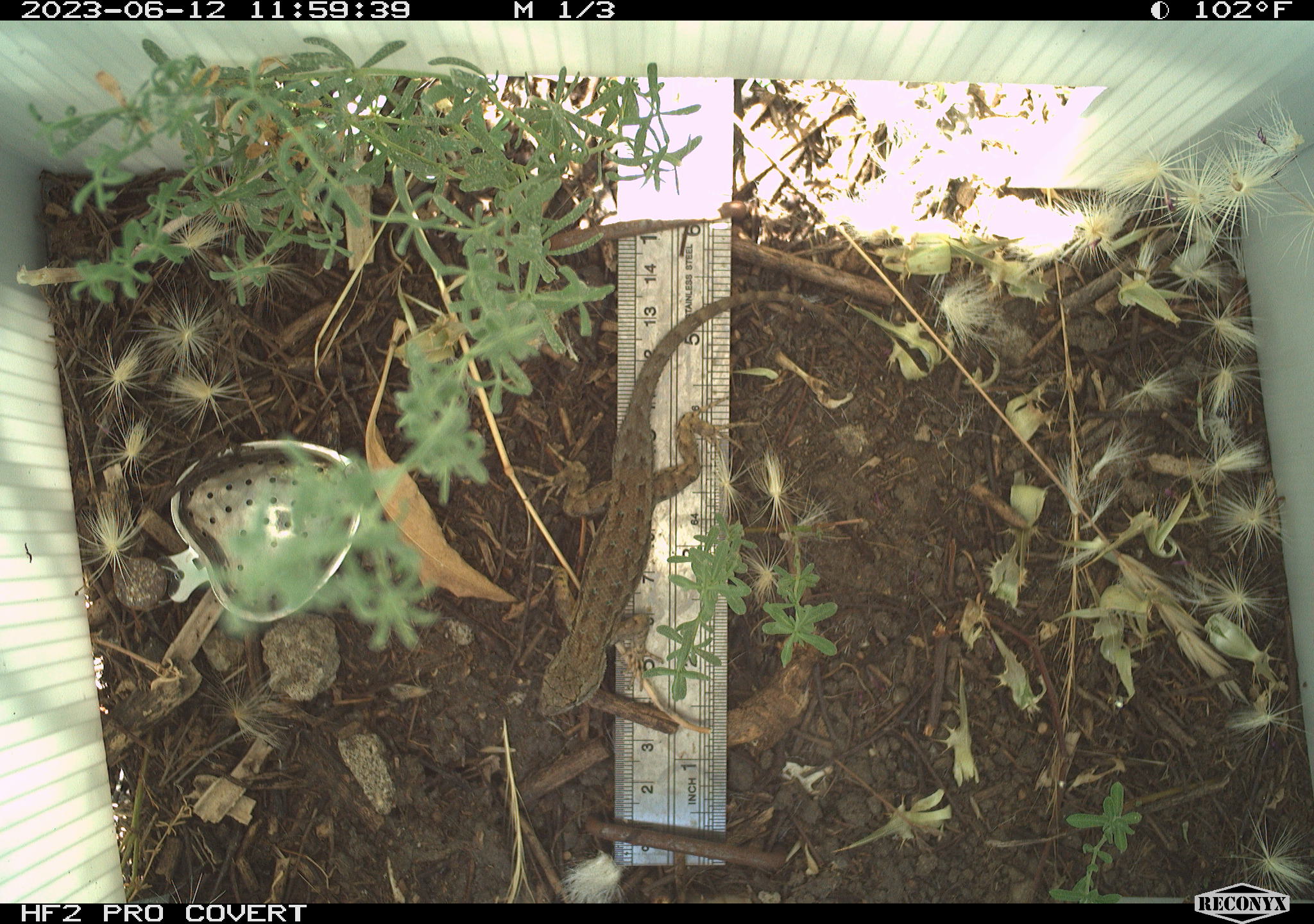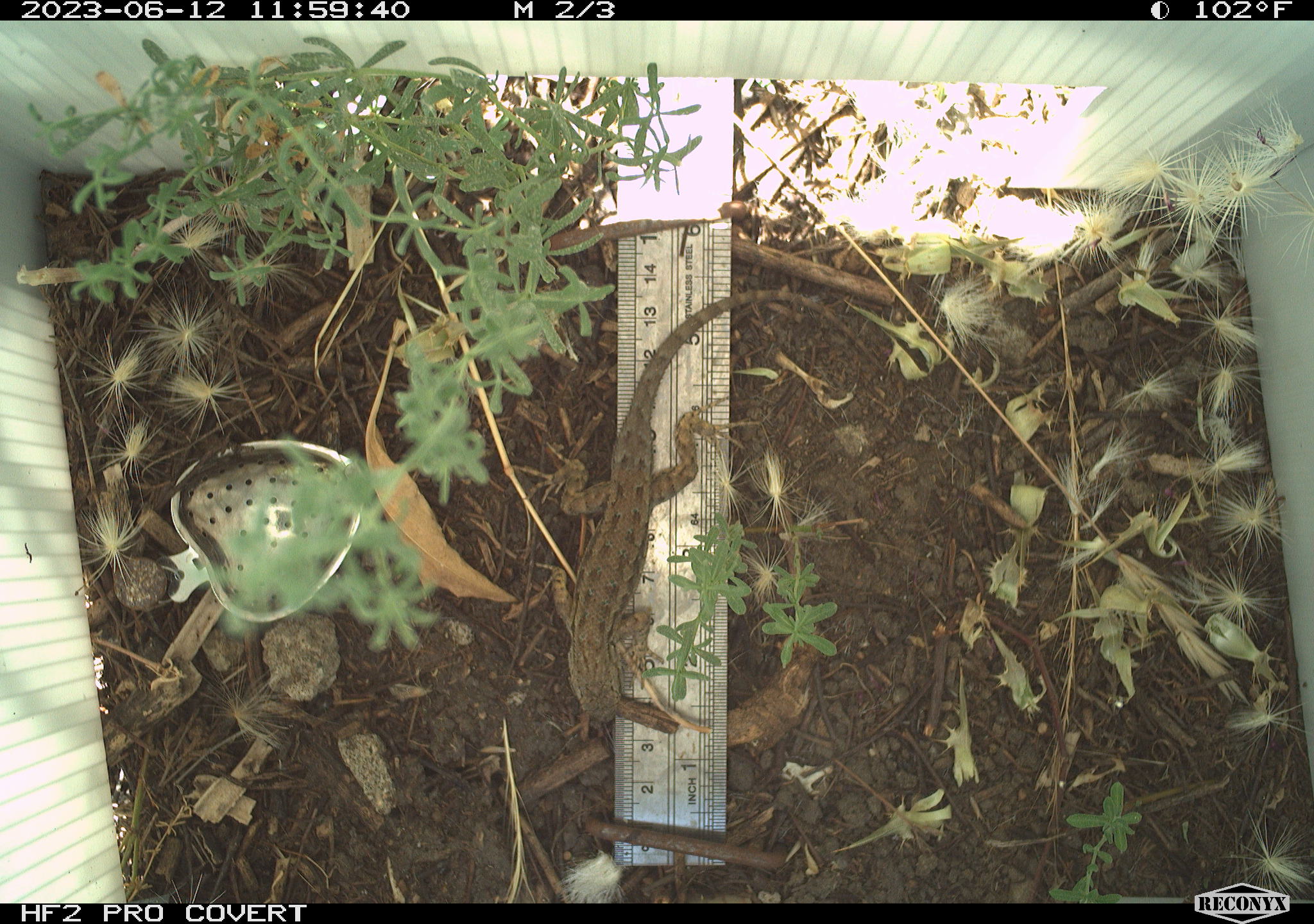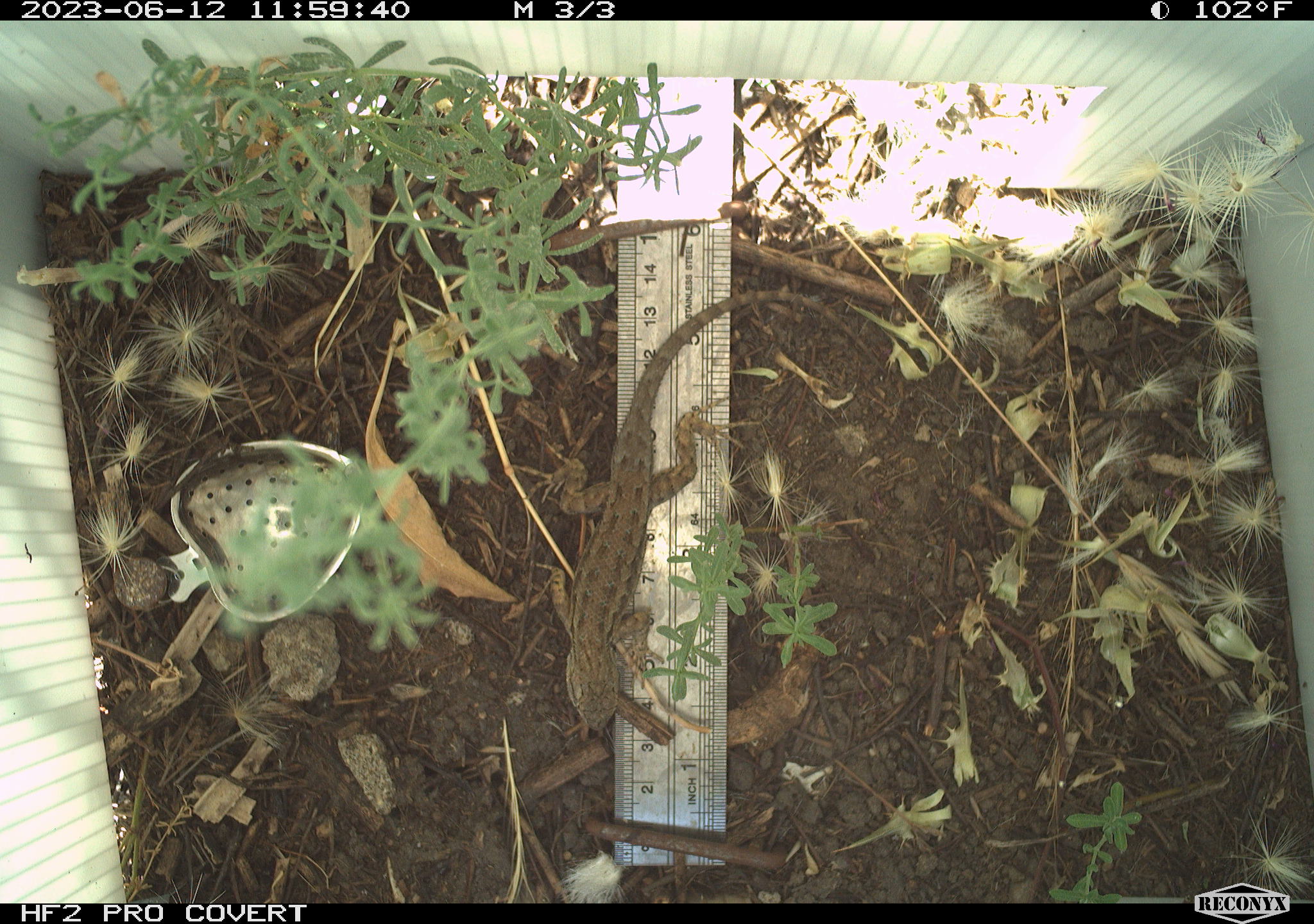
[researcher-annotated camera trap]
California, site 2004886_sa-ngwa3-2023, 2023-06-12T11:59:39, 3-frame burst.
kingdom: Animalia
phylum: Chordata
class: Reptilia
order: Squamata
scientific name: Squamata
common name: lizards and snakes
Lizards and snakes (Squamata).